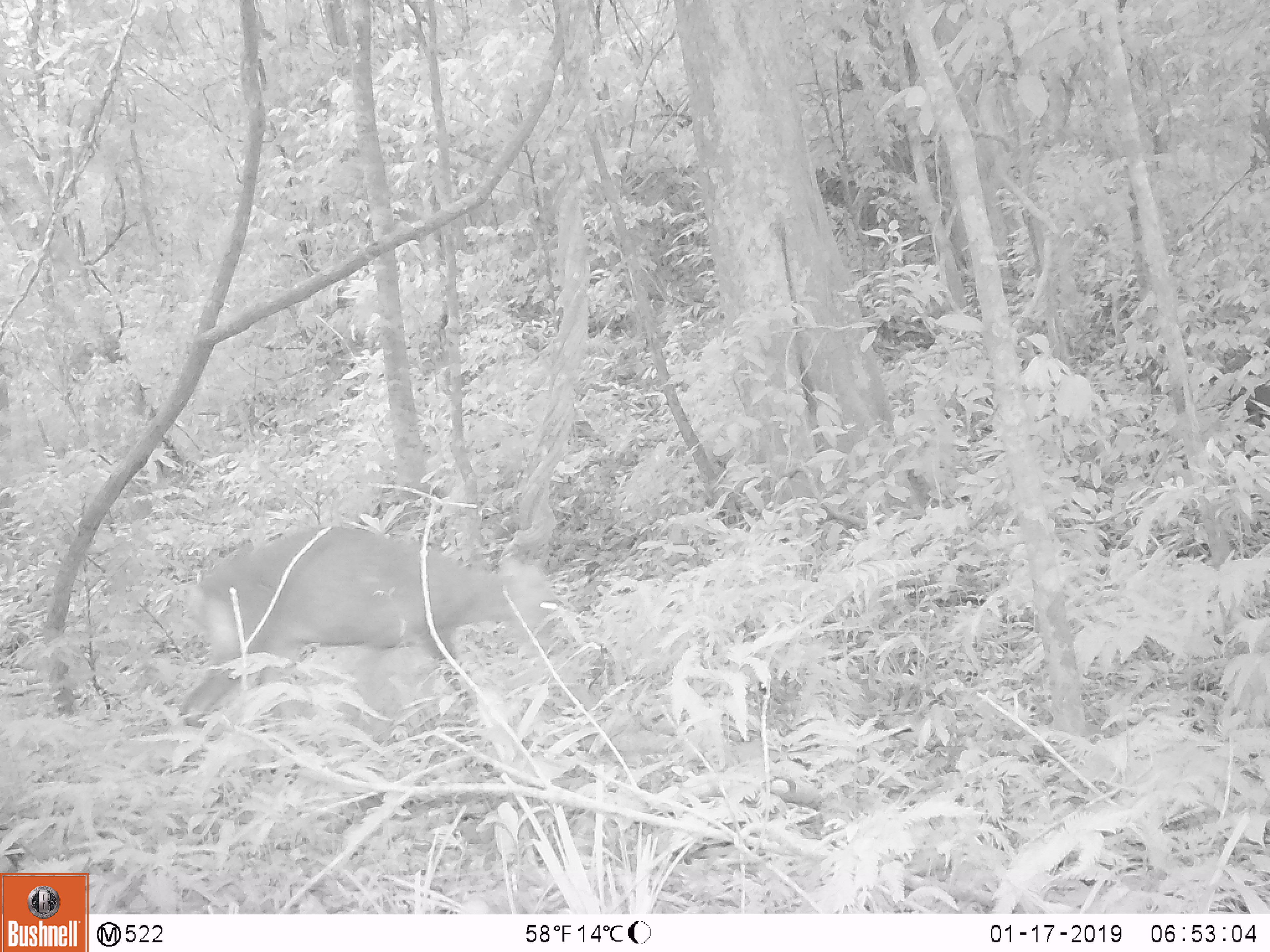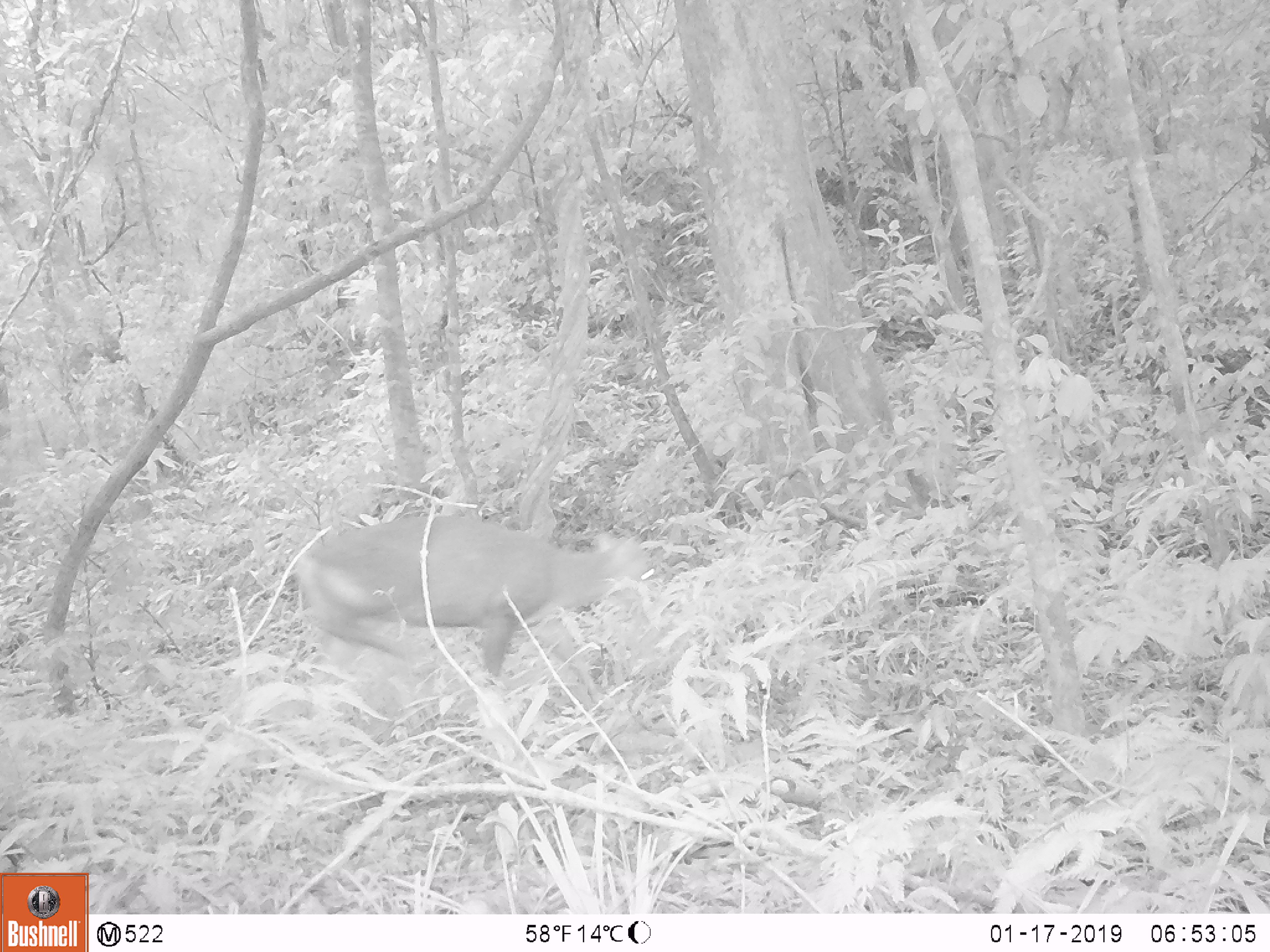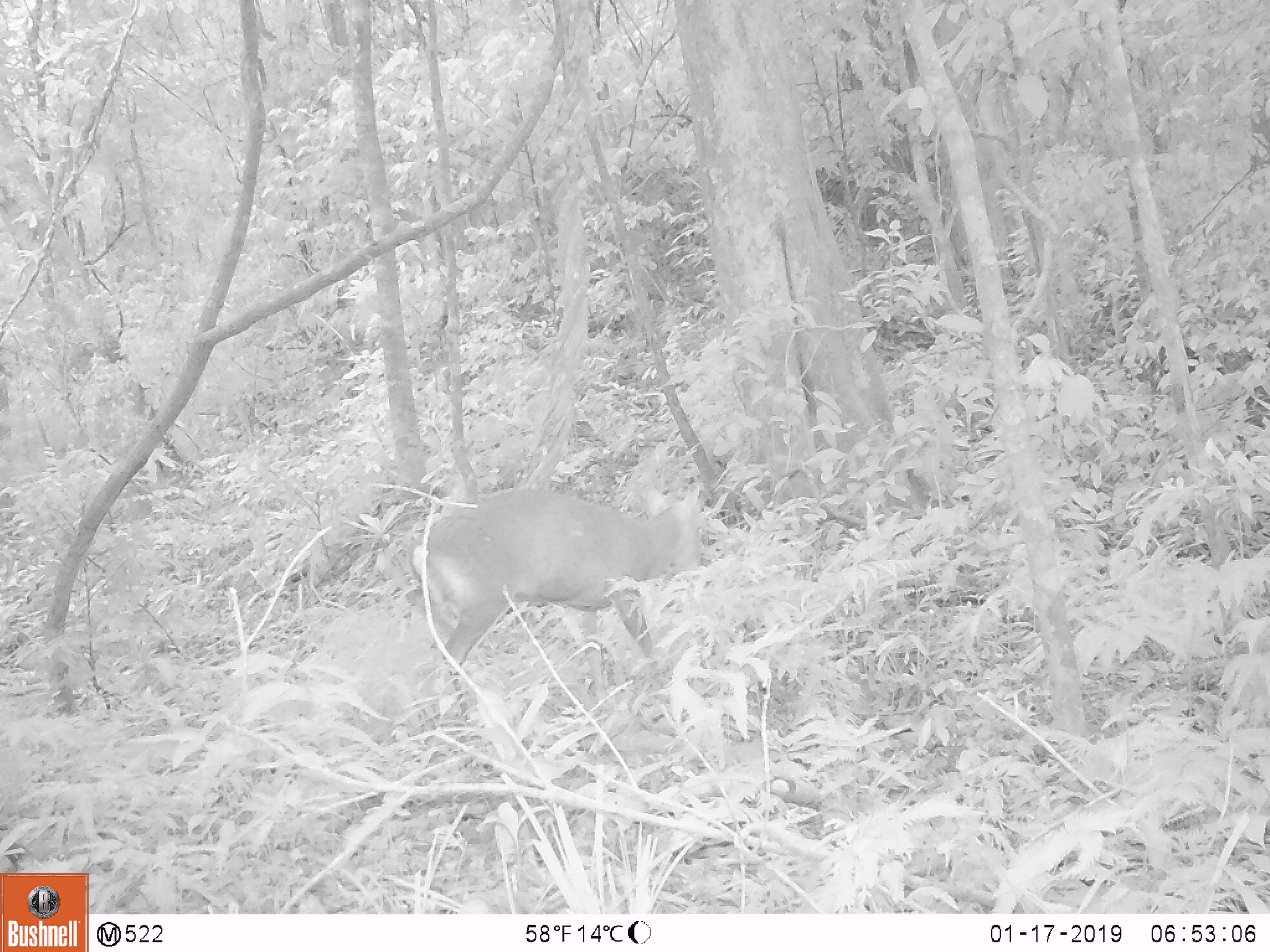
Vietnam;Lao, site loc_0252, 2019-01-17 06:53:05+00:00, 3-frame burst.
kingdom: Animalia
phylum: Chordata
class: Mammalia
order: Artiodactyla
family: Cervidae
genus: Muntiacus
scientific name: Muntiacus rooseveltorum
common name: roosevelt's muntjac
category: roosevelts muntjac group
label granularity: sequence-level